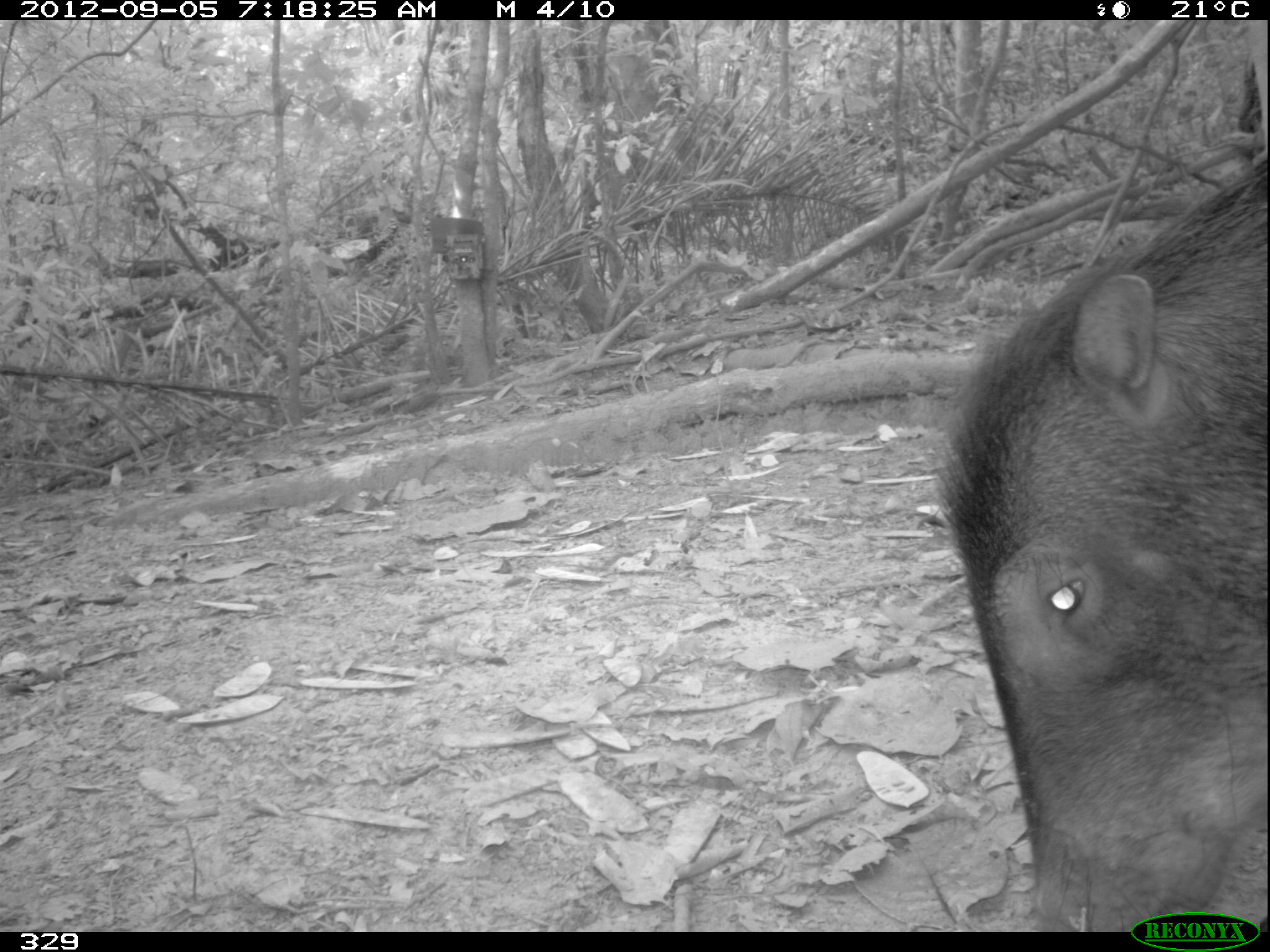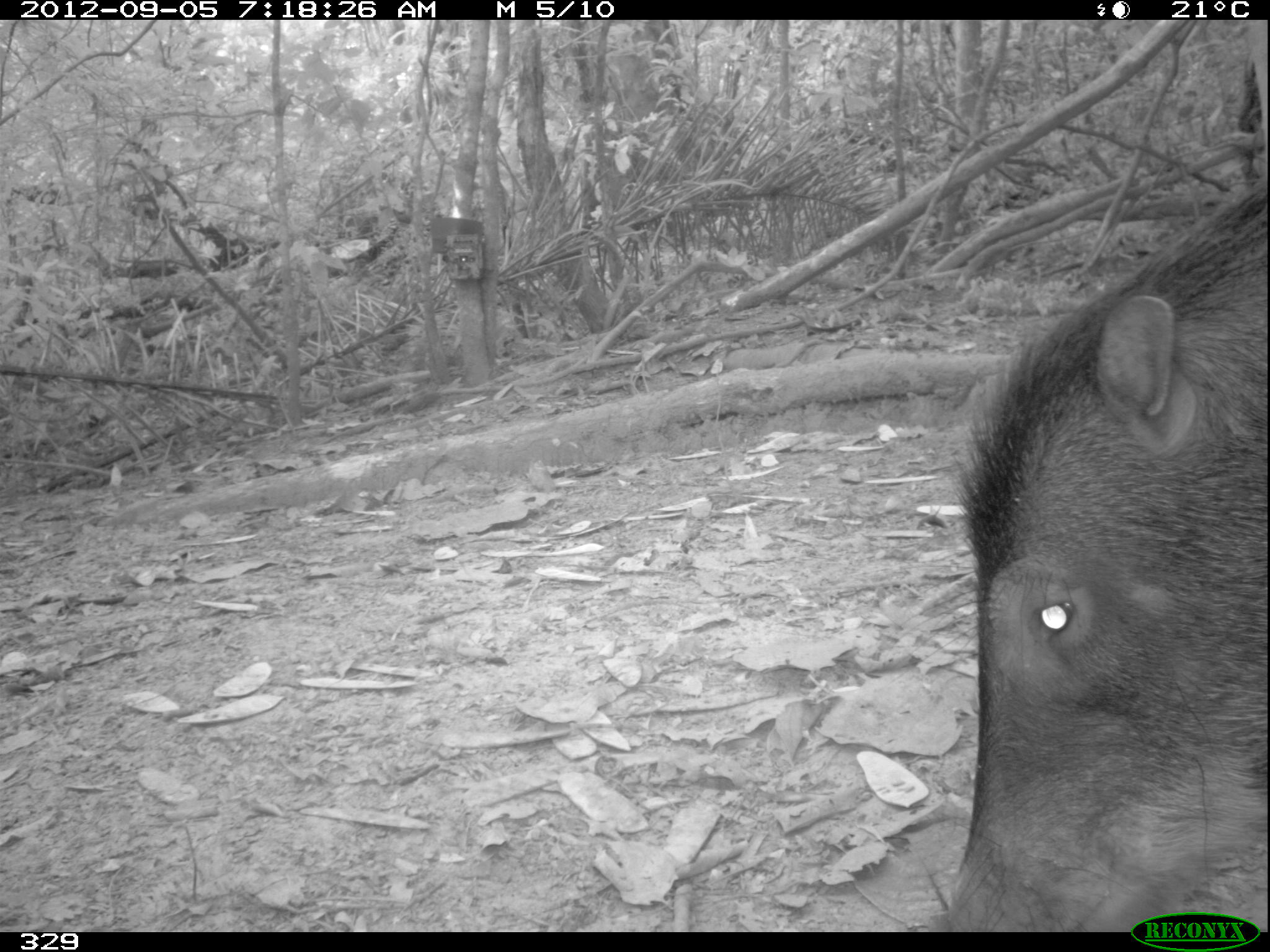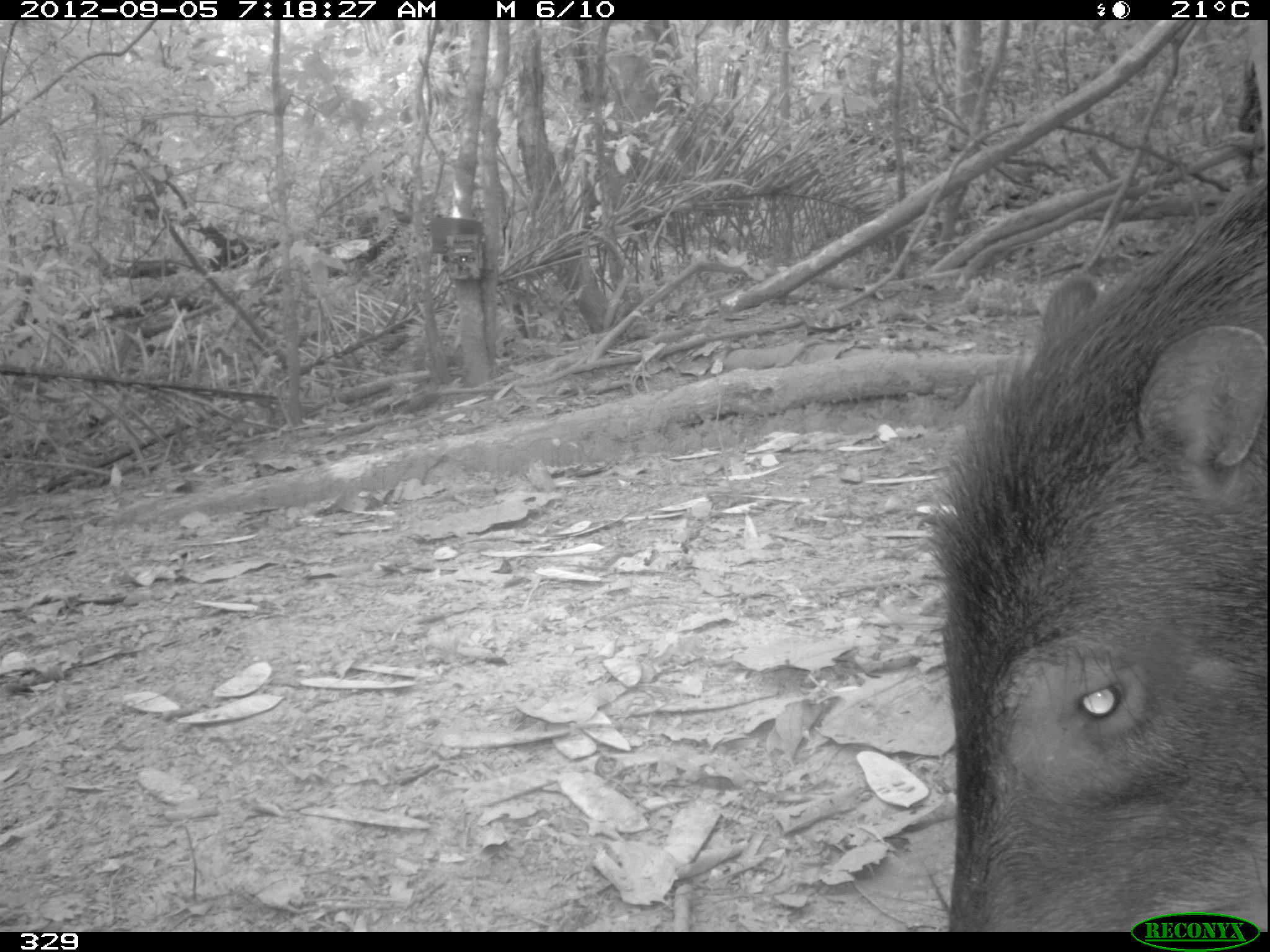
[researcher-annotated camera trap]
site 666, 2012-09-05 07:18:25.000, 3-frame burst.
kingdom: Animalia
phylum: Chordata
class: Mammalia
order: Artiodactyla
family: Tayassuidae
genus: Tayassu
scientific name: Tayassu pecari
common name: white-lipped peccary